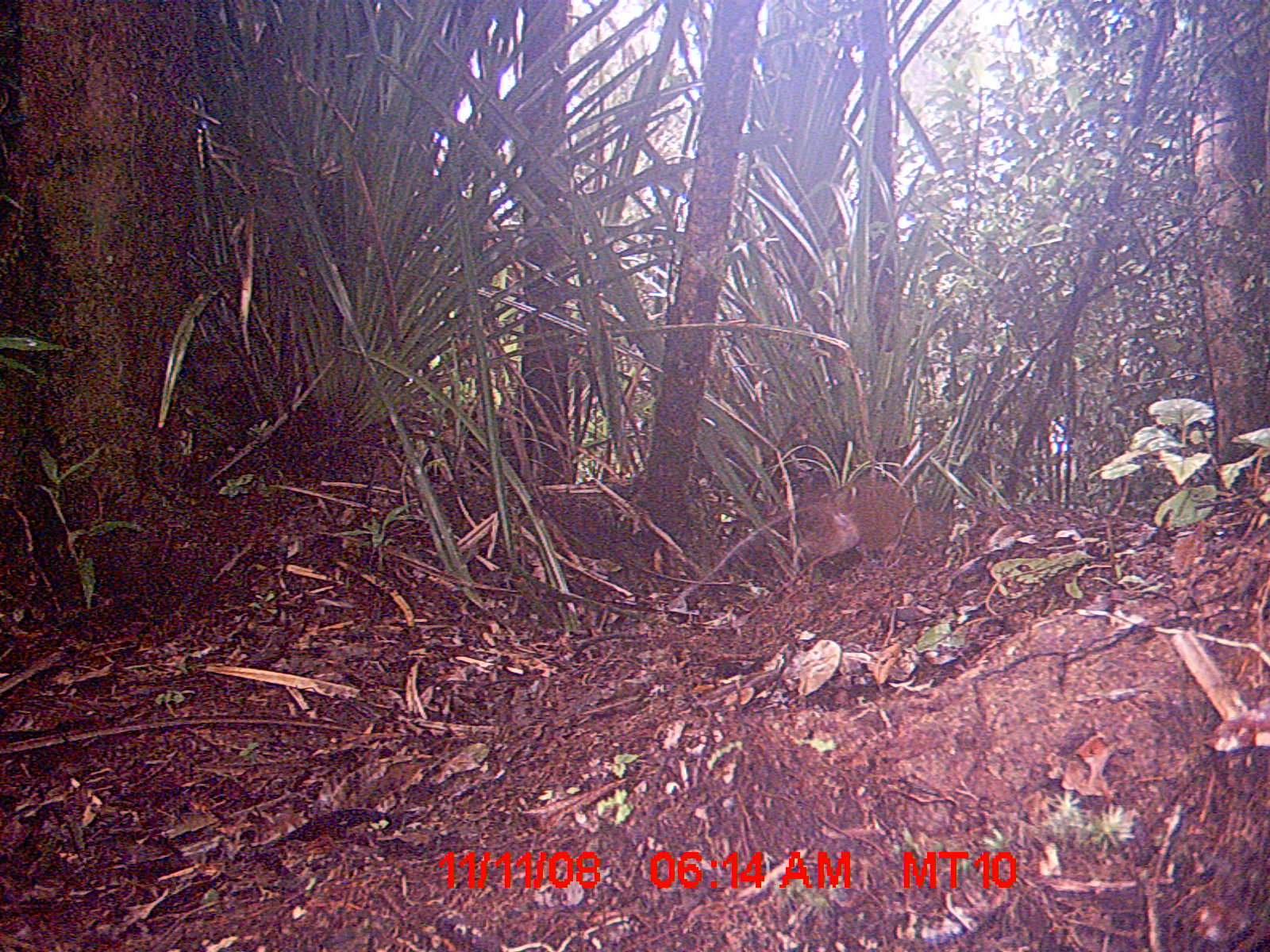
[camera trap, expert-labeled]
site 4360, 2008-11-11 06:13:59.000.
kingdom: Animalia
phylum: Chordata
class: Aves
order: Coraciiformes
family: Brachypteraciidae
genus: Brachypteracias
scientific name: Brachypteracias squamiger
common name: scaly ground-roller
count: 1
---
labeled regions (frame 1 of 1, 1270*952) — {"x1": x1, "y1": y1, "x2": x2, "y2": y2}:
brachypteracias squamiger: {"x1": 795, "y1": 478, "x2": 929, "y2": 565}